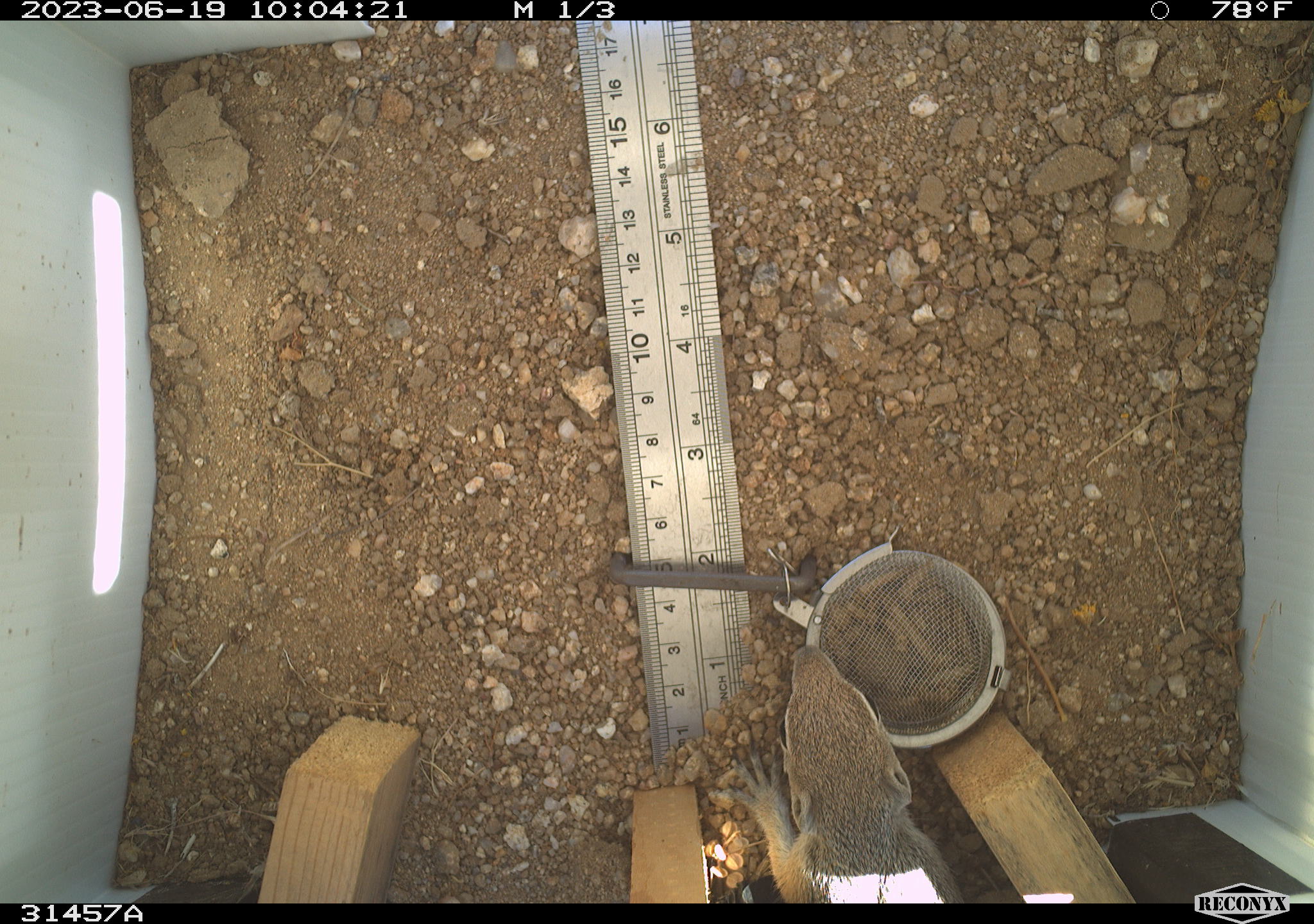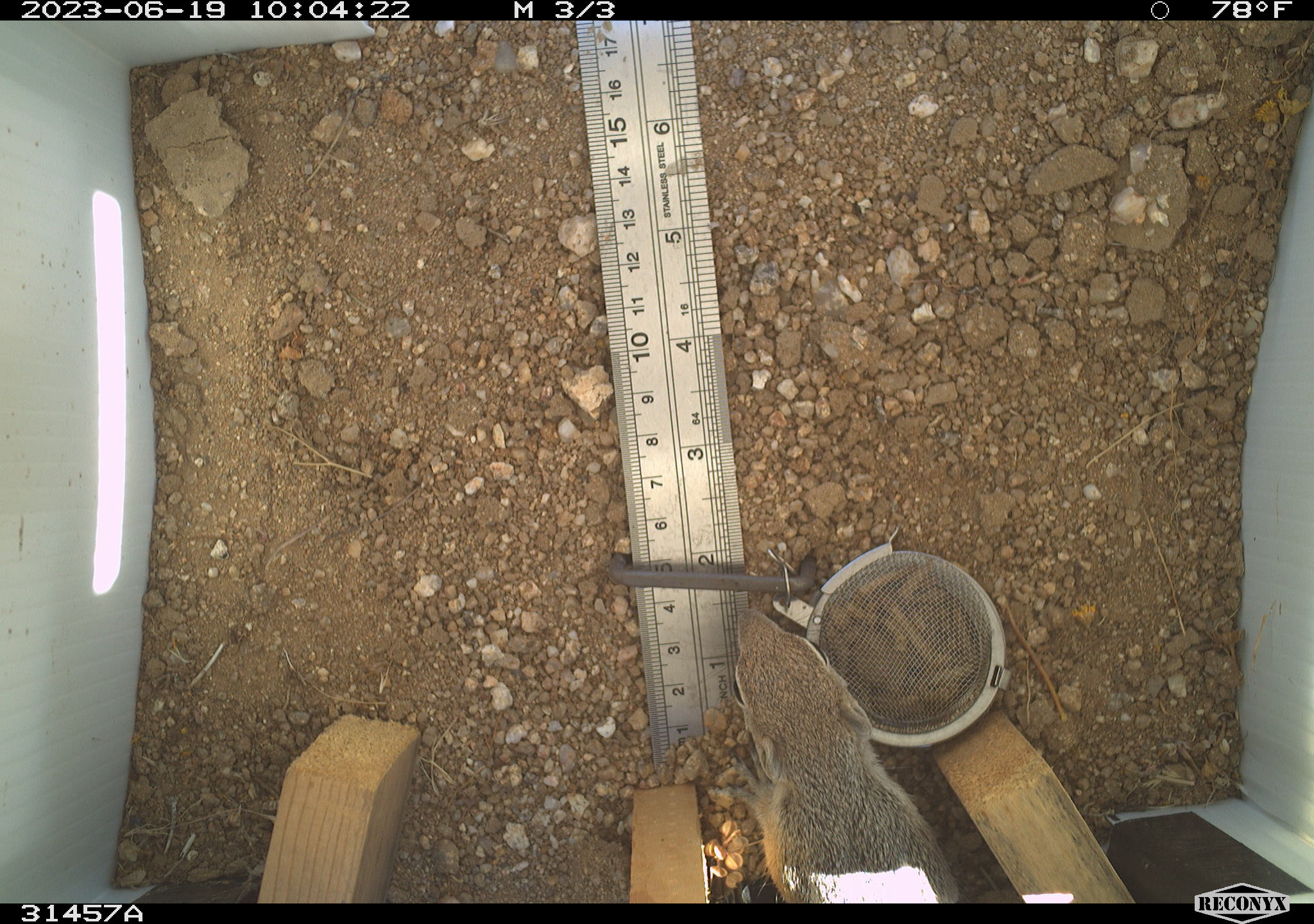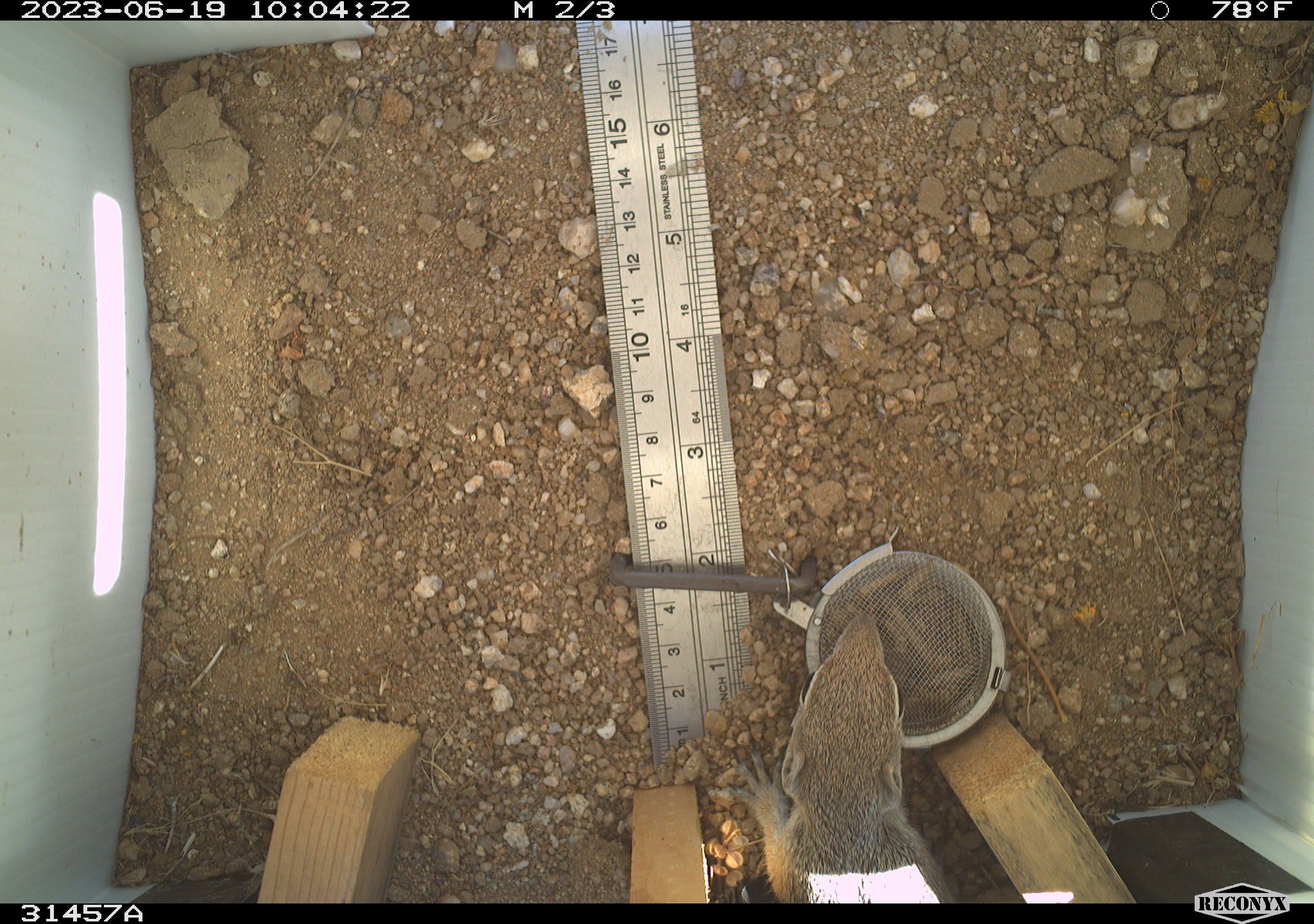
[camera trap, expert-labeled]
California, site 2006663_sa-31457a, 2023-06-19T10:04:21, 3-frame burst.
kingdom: Animalia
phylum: Chordata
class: Mammalia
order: Rodentia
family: Sciuridae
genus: Ammospermophilus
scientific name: Ammospermophilus leucurus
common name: white-tailed antelope squirrel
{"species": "white-tailed antelope squirrel (Ammospermophilus leucurus)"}